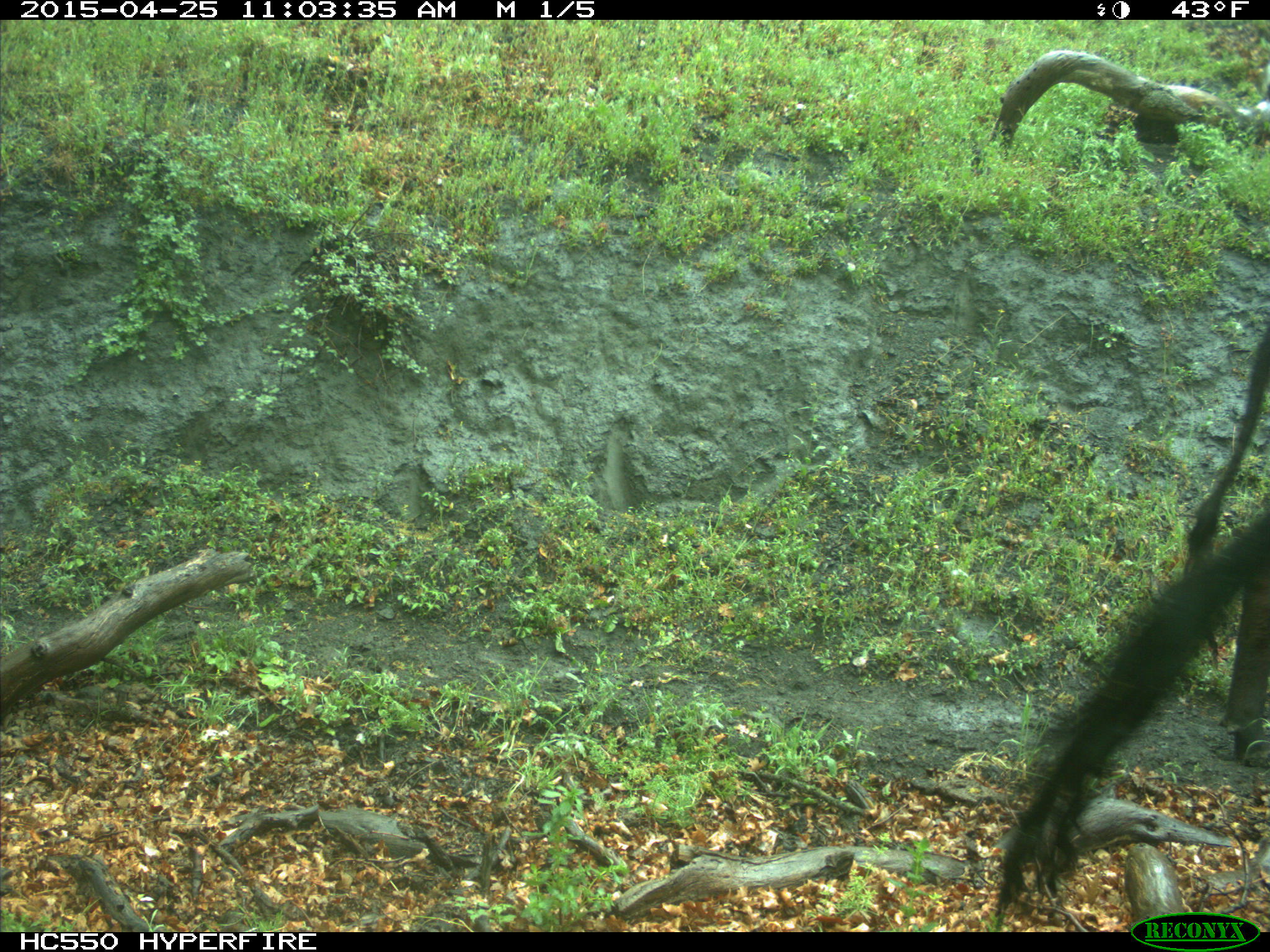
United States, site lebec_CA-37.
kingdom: Animalia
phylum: Chordata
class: Mammalia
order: Artiodactyla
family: Bovidae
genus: Bos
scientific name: Bos taurus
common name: domestic cow